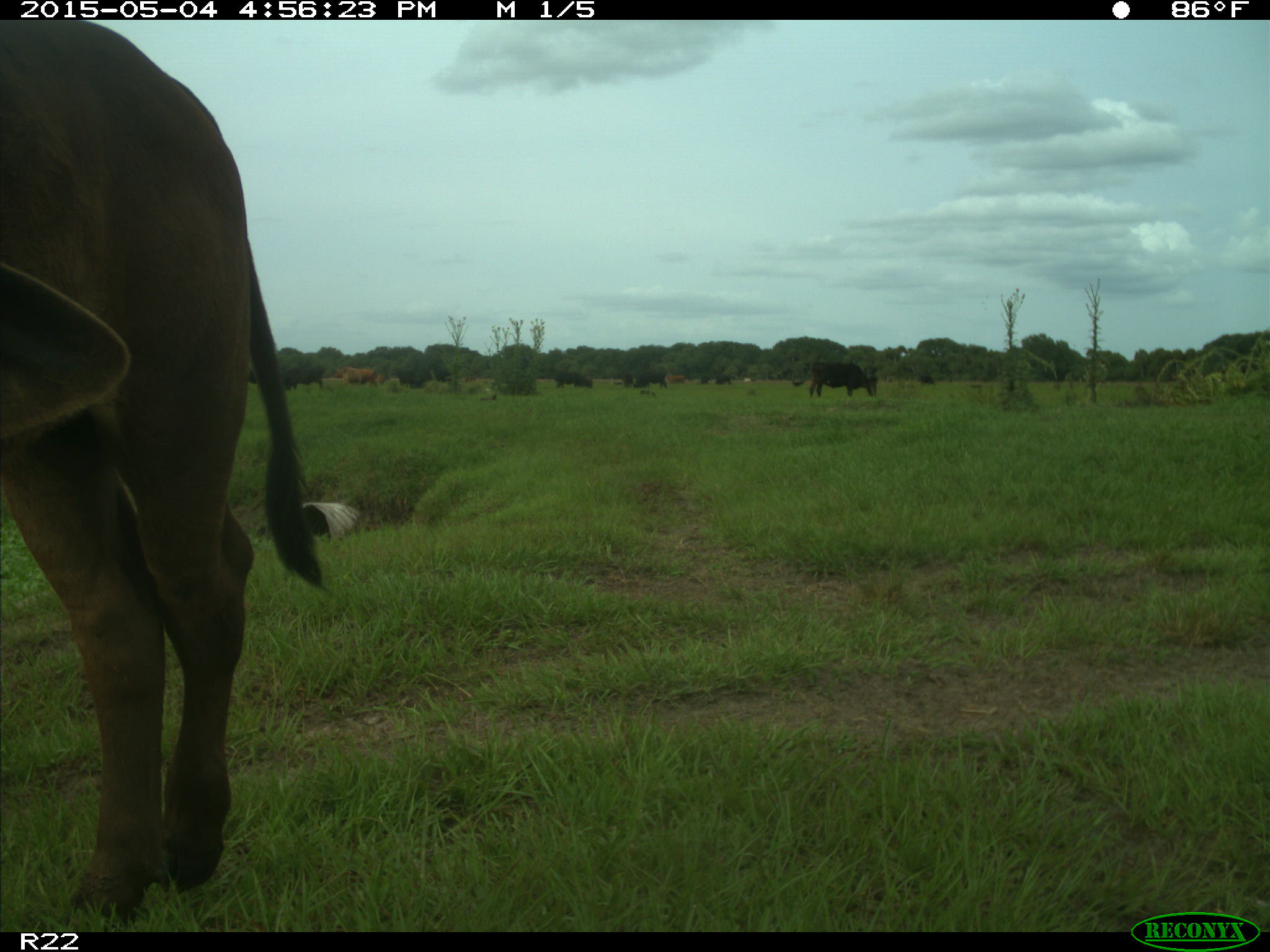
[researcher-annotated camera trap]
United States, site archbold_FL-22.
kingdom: Animalia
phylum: Chordata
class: Mammalia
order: Artiodactyla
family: Bovidae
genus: Bos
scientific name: Bos taurus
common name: domestic cow